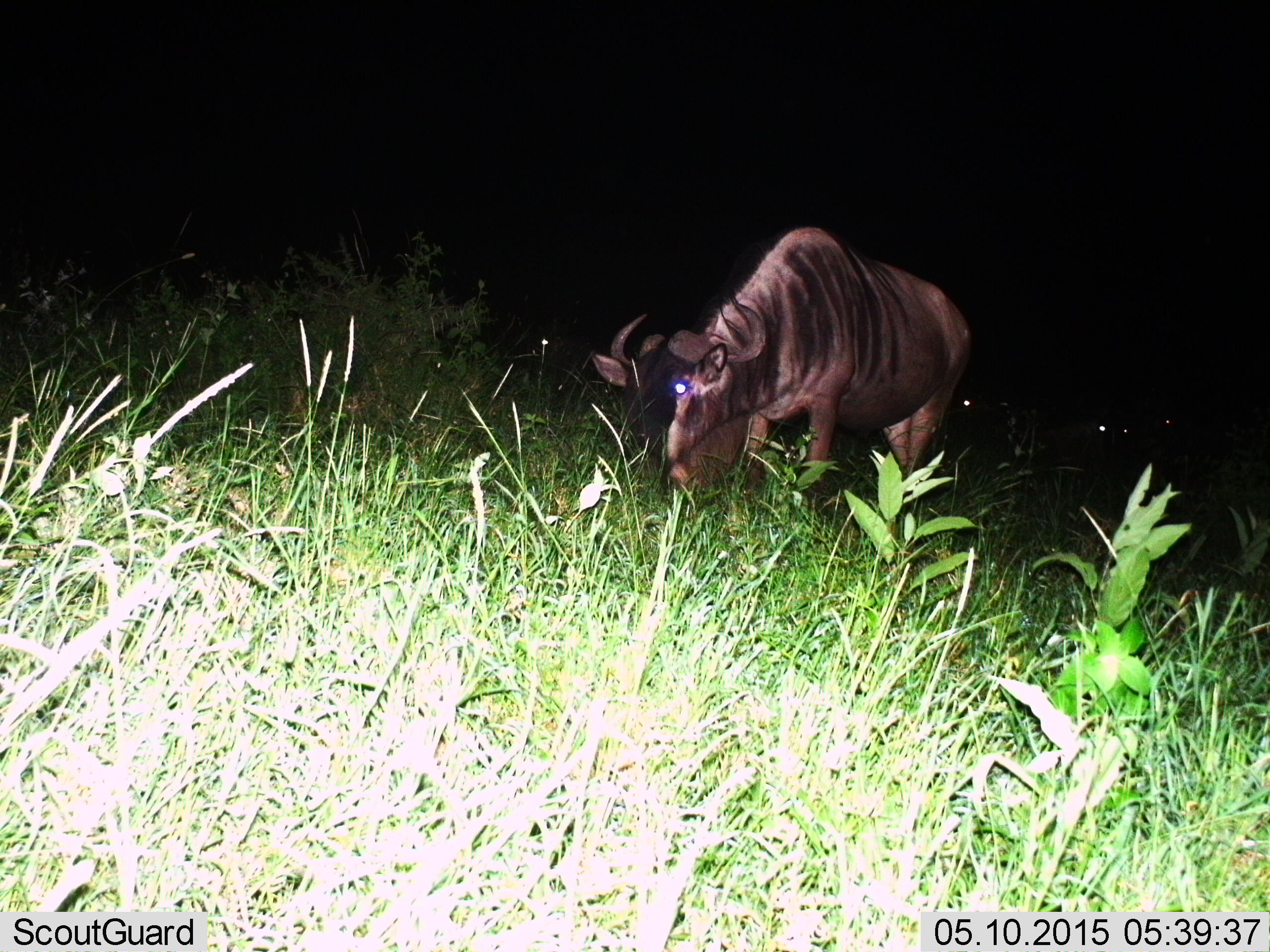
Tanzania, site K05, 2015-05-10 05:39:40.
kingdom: Animalia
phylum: Chordata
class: Mammalia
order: Artiodactyla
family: Bovidae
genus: Connochaetes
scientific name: Connochaetes taurinus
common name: blue wildebeest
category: wildebeest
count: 4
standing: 60%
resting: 0%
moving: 0%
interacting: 0%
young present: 0%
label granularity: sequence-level